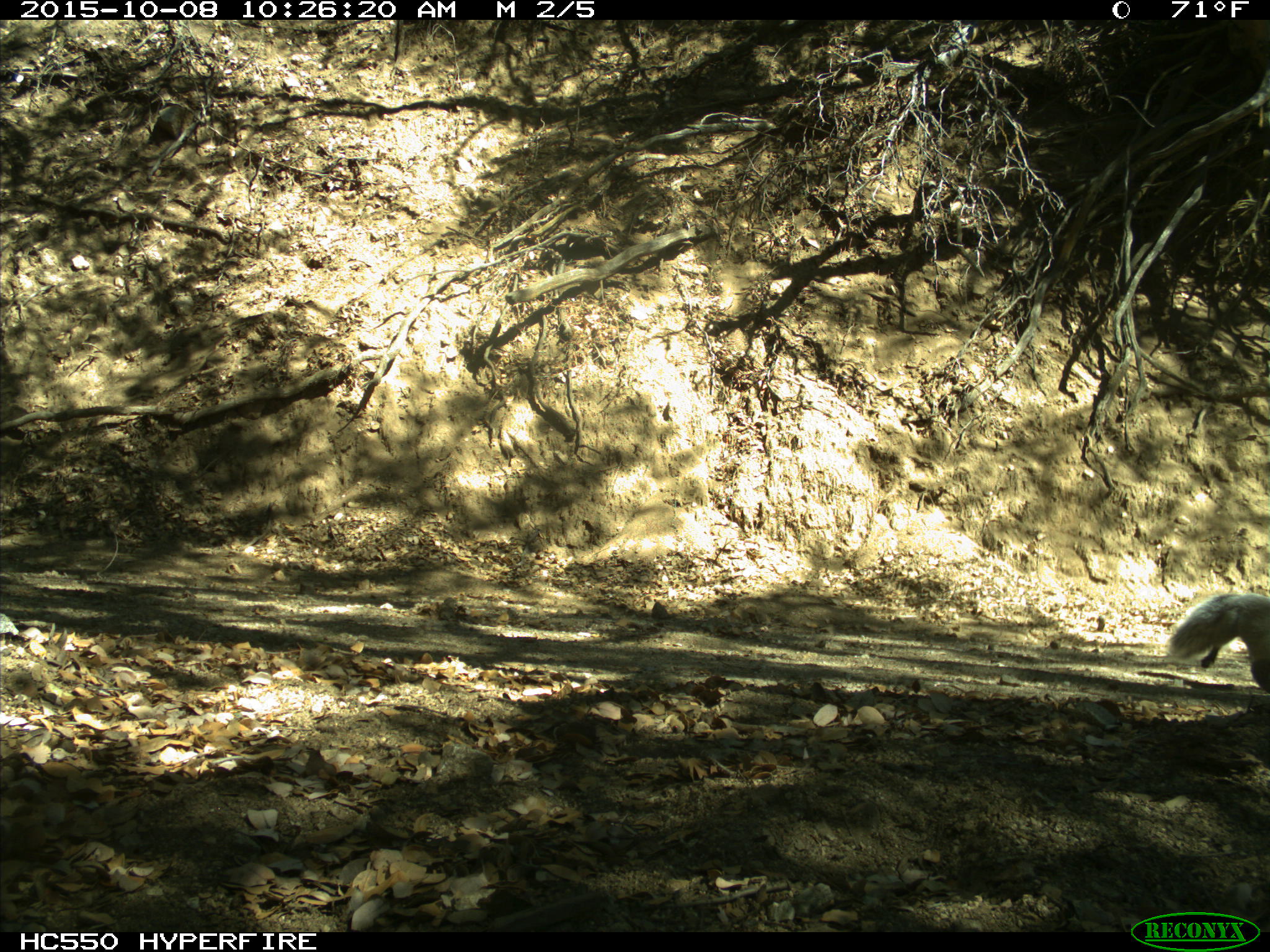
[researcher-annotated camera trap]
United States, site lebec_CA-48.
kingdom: Animalia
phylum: Chordata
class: Mammalia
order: Rodentia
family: Sciuridae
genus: Sciurus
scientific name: Sciurus carolinensis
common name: eastern gray squirrel